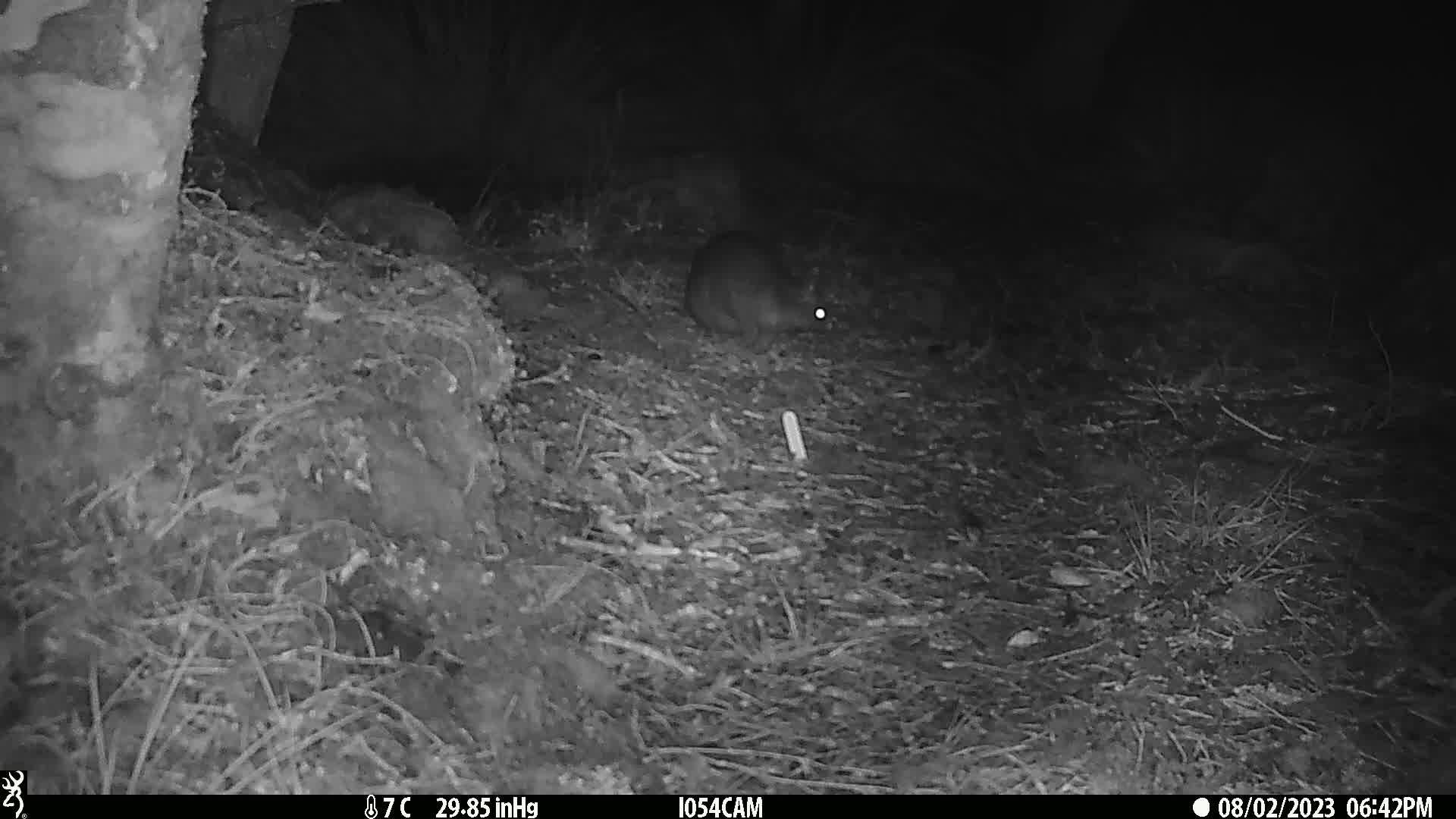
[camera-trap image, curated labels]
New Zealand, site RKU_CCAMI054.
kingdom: Animalia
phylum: Chordata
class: Mammalia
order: Diprotodontia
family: Phalangeridae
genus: Trichosurus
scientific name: Trichosurus vulpecula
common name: common brushtail possum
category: possum